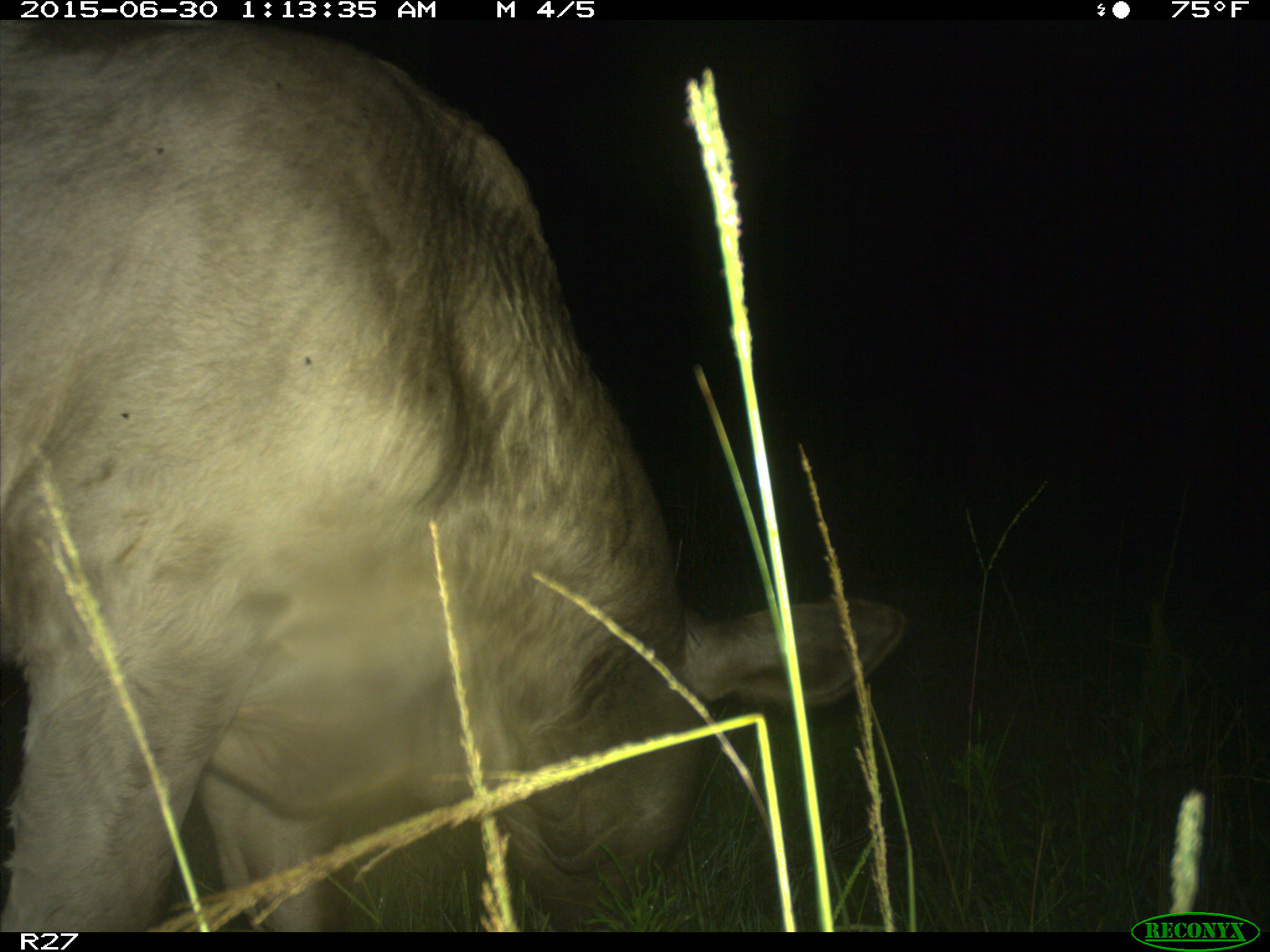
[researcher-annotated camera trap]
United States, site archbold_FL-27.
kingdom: Animalia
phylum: Chordata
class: Mammalia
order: Artiodactyla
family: Bovidae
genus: Bos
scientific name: Bos taurus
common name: domestic cow